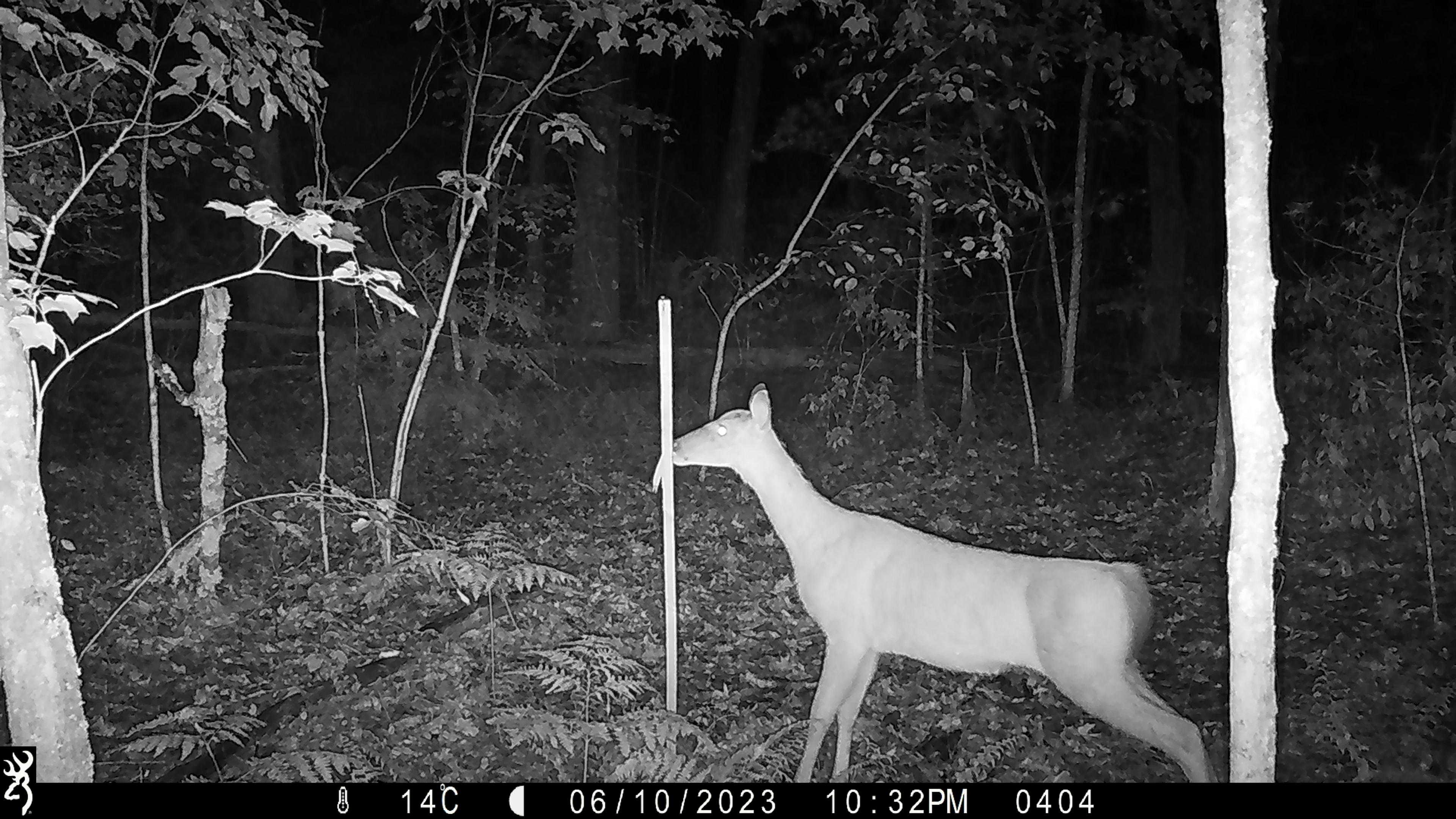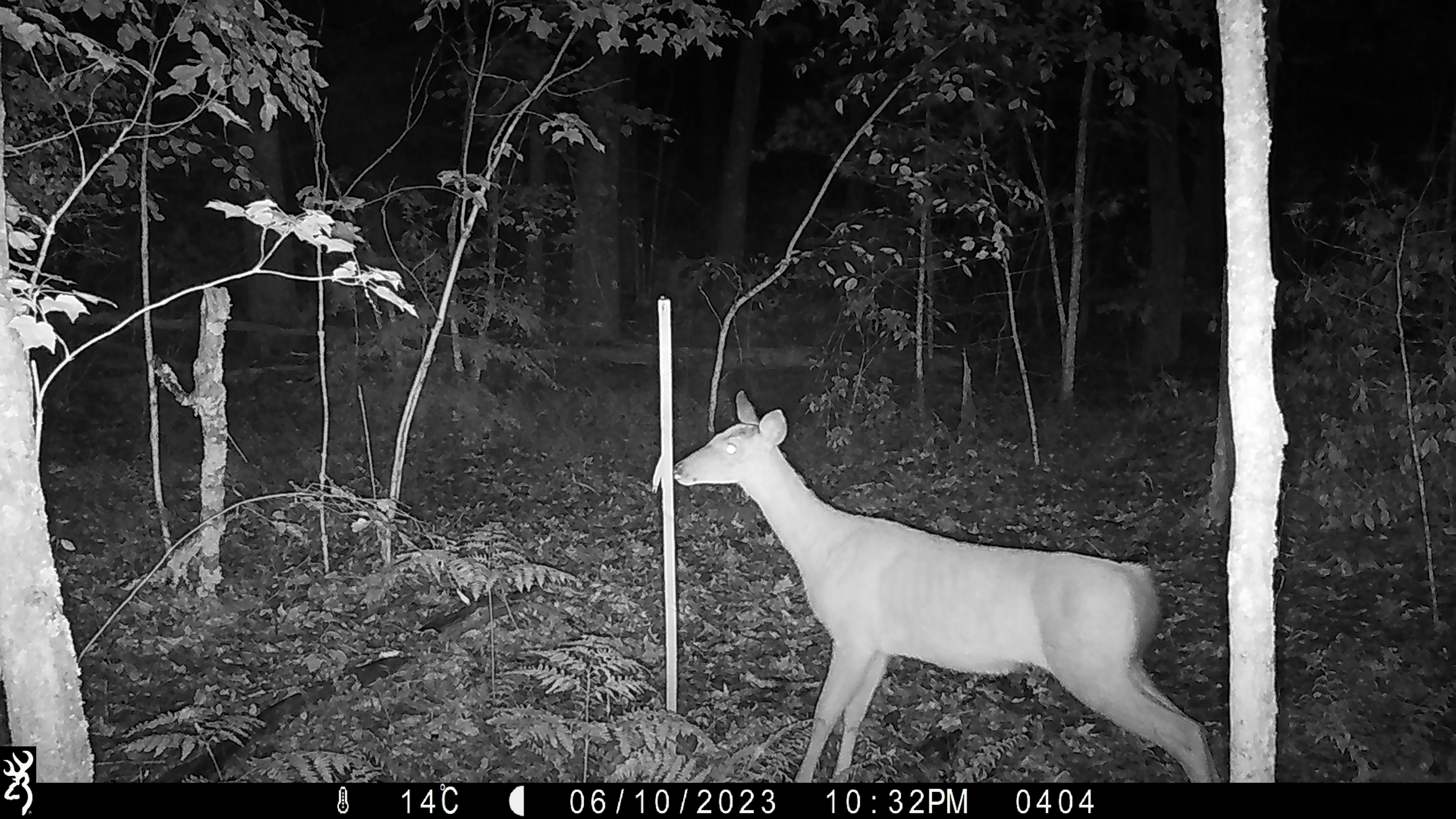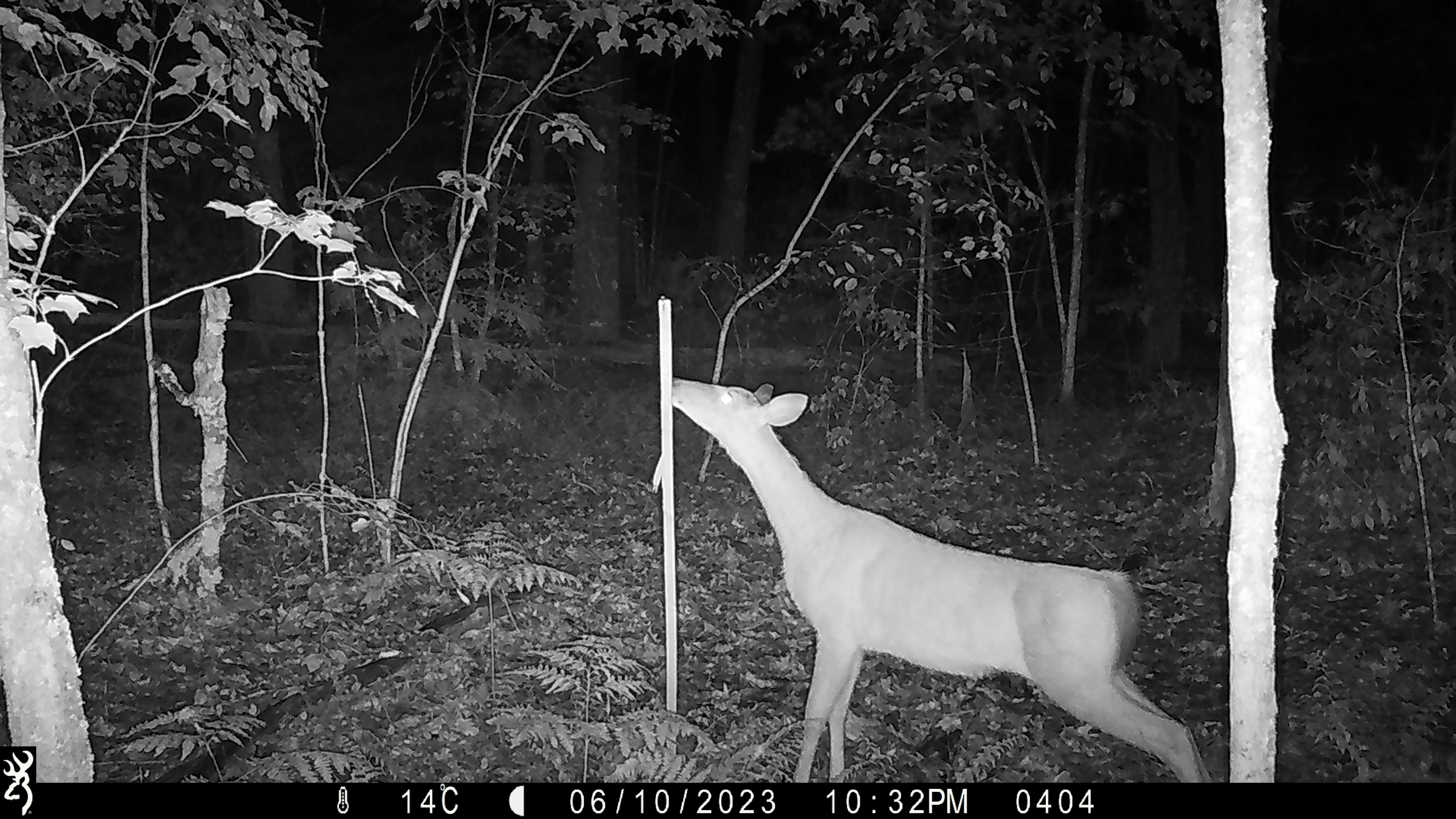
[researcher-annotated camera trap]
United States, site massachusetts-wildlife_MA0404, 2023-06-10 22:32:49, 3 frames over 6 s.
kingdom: Animalia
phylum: Chordata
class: Mammalia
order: Artiodactyla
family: Cervidae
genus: Odocoileus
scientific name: Odocoileus virginianus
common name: white-tailed deer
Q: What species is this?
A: White-tailed deer (Odocoileus virginianus).